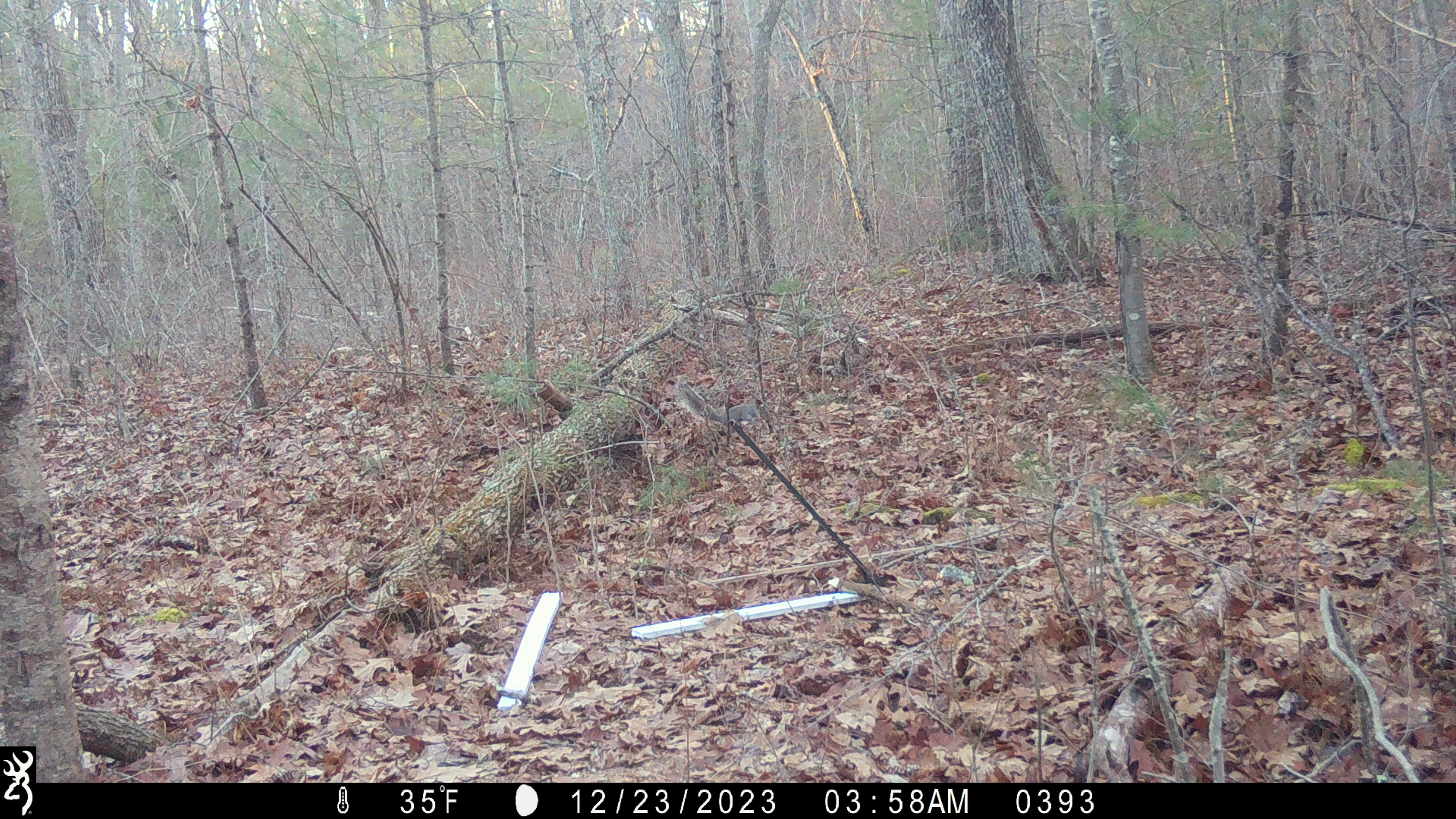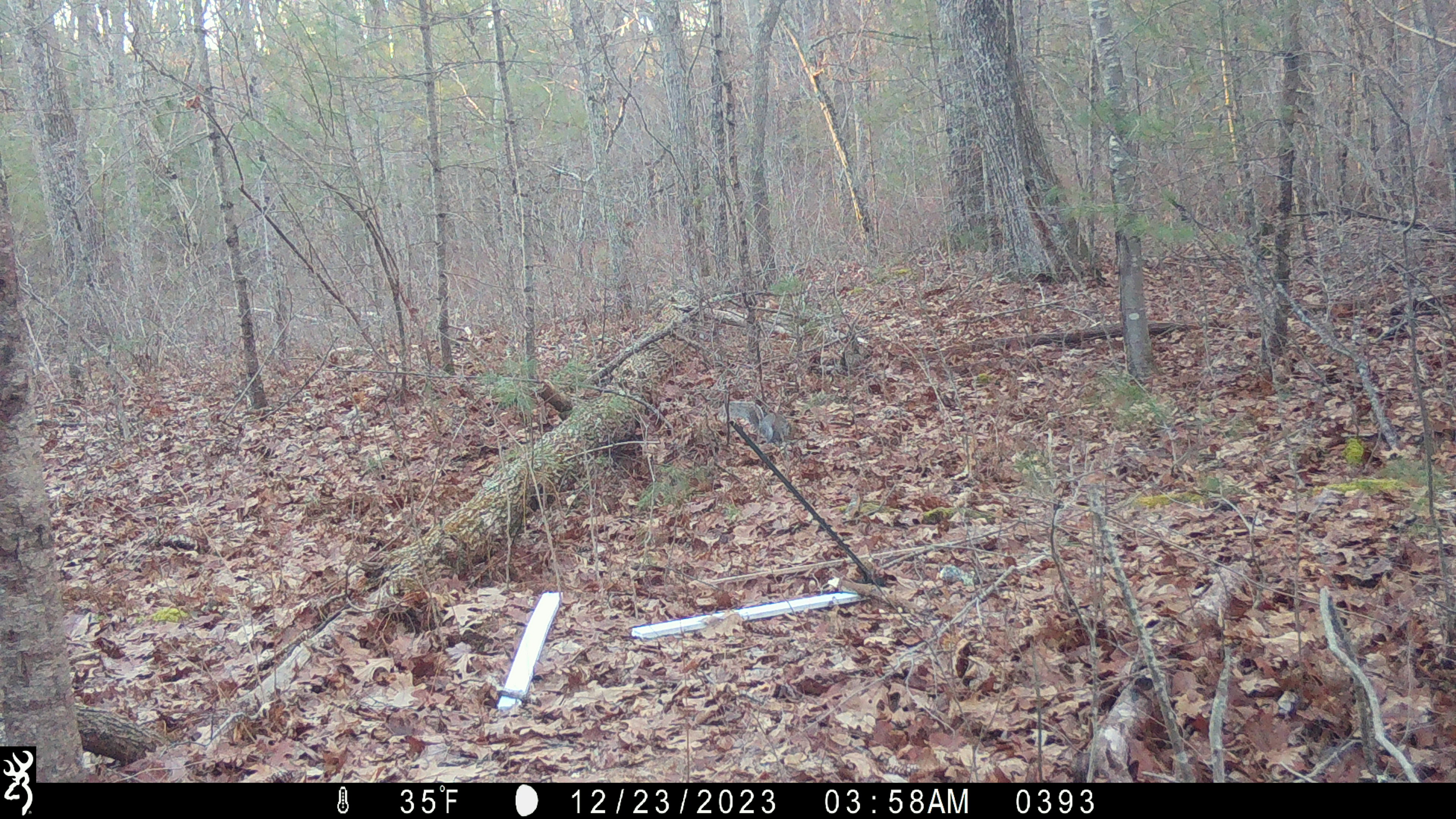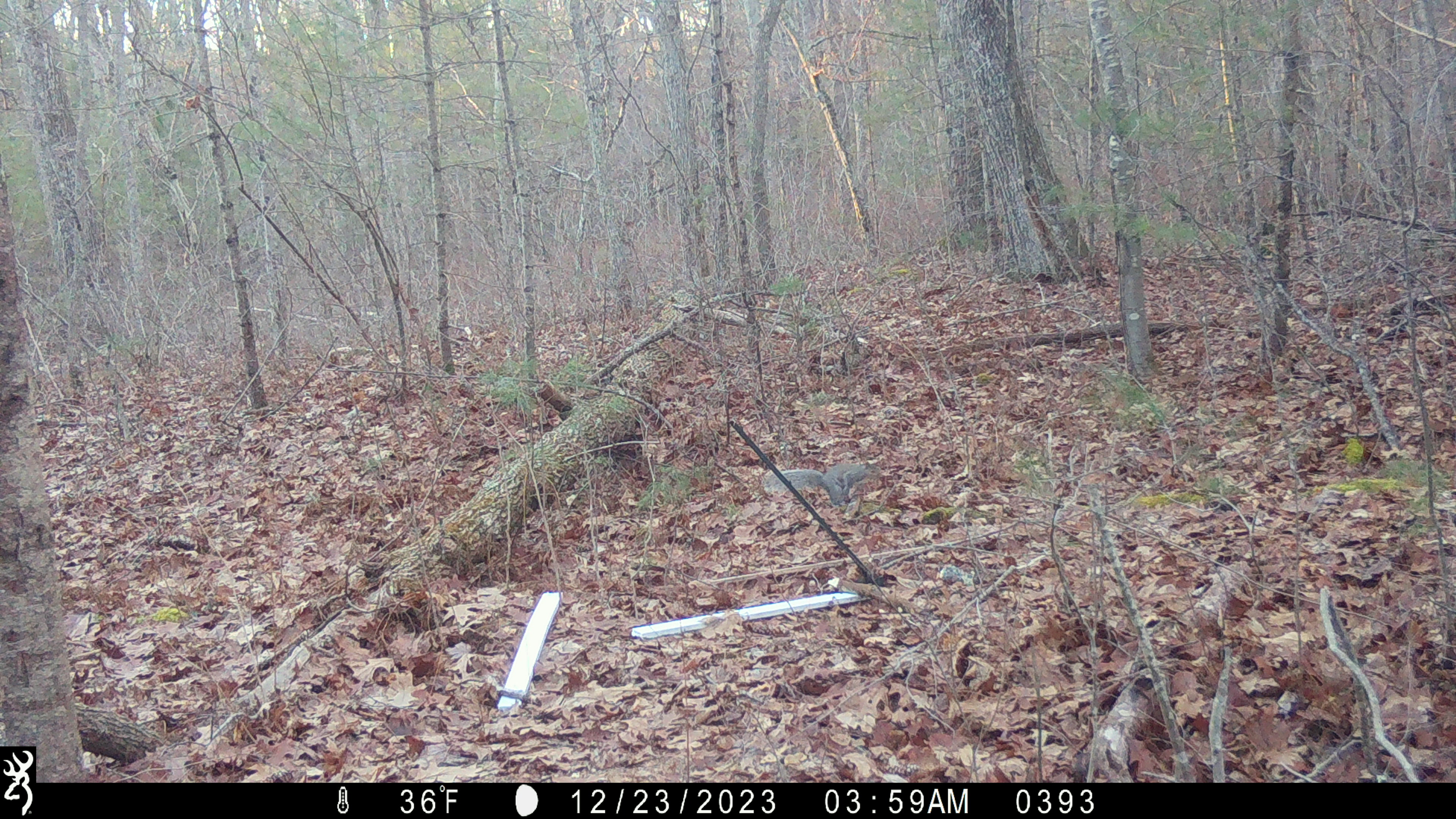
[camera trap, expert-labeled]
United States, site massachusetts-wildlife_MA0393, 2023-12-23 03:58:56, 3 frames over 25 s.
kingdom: Animalia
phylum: Chordata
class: Mammalia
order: Rodentia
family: Sciuridae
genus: Sciurus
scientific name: Sciurus carolinensis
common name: gray squirrel